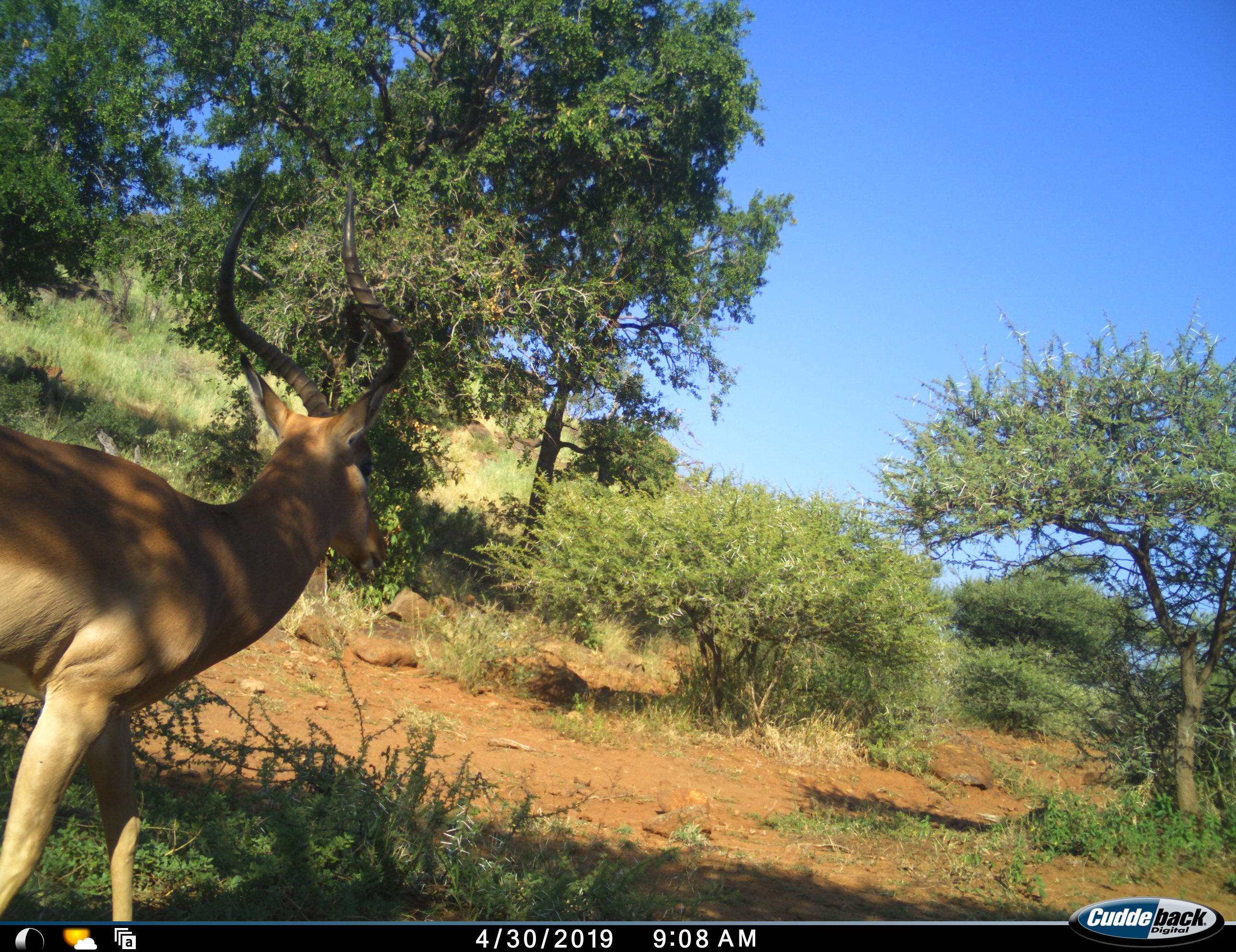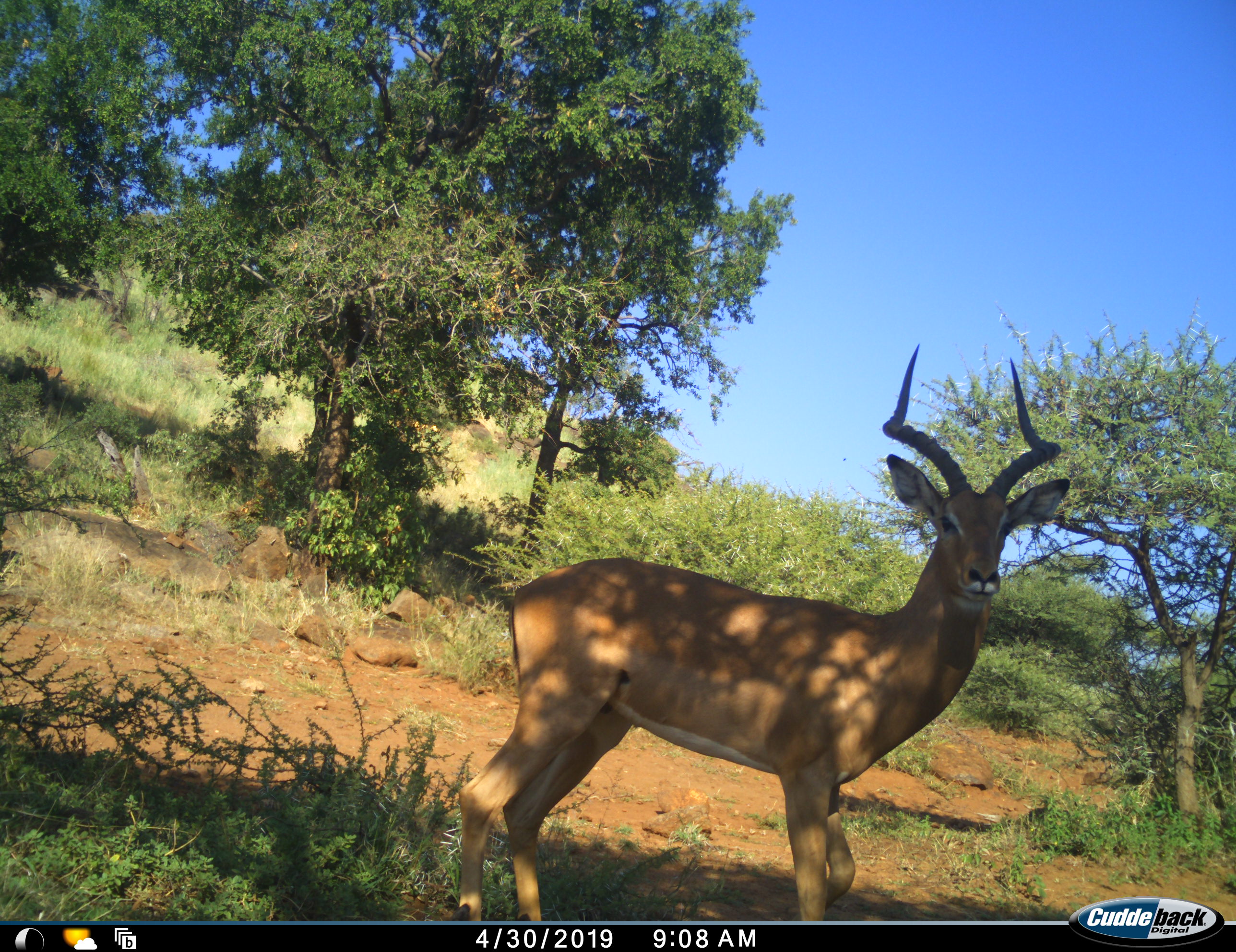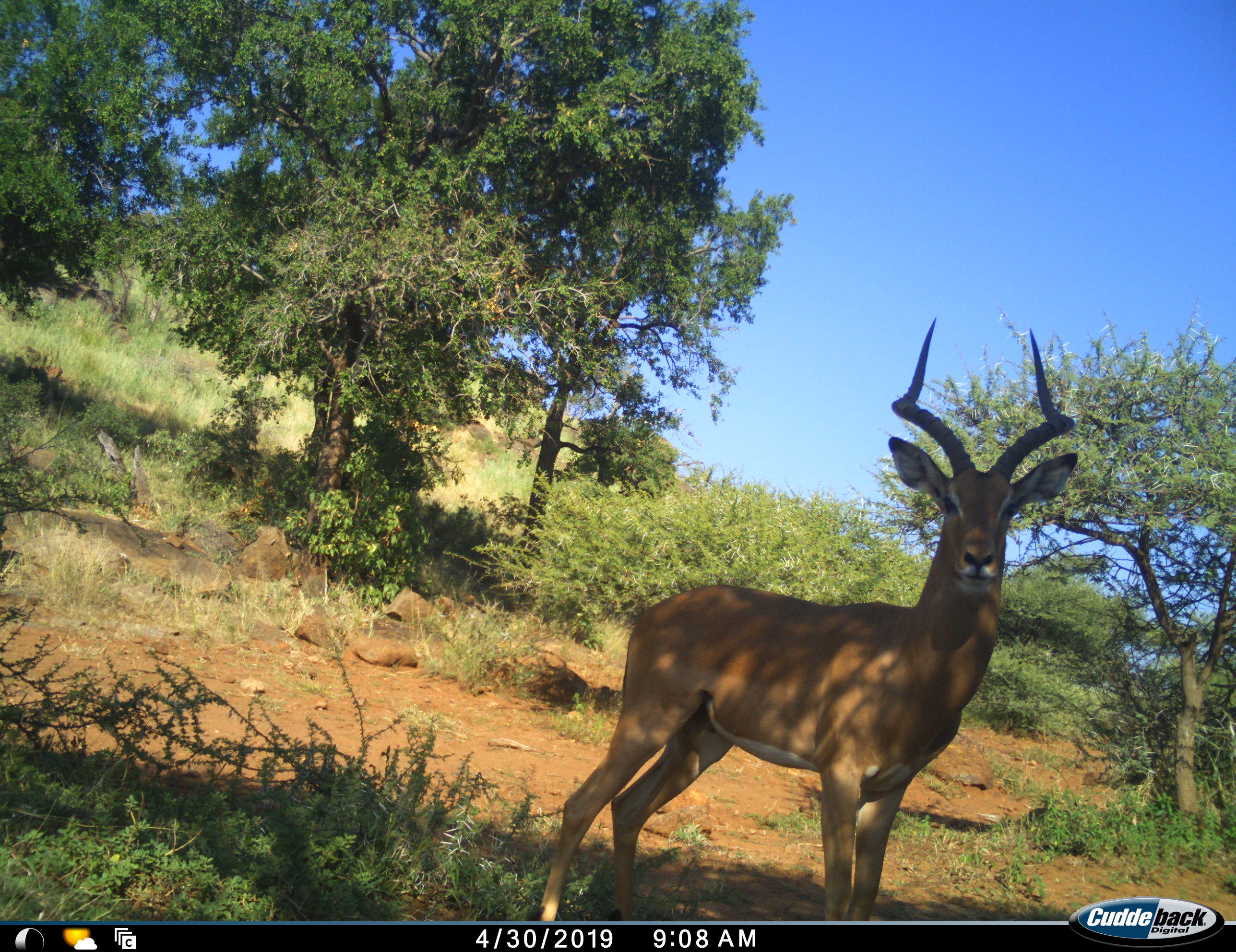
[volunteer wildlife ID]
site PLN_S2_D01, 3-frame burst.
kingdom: Animalia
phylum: Chordata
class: Mammalia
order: Artiodactyla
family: Bovidae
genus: Aepyceros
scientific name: Aepyceros melampus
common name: impala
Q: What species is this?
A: Impala (Aepyceros melampus).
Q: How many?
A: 1.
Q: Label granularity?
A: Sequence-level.